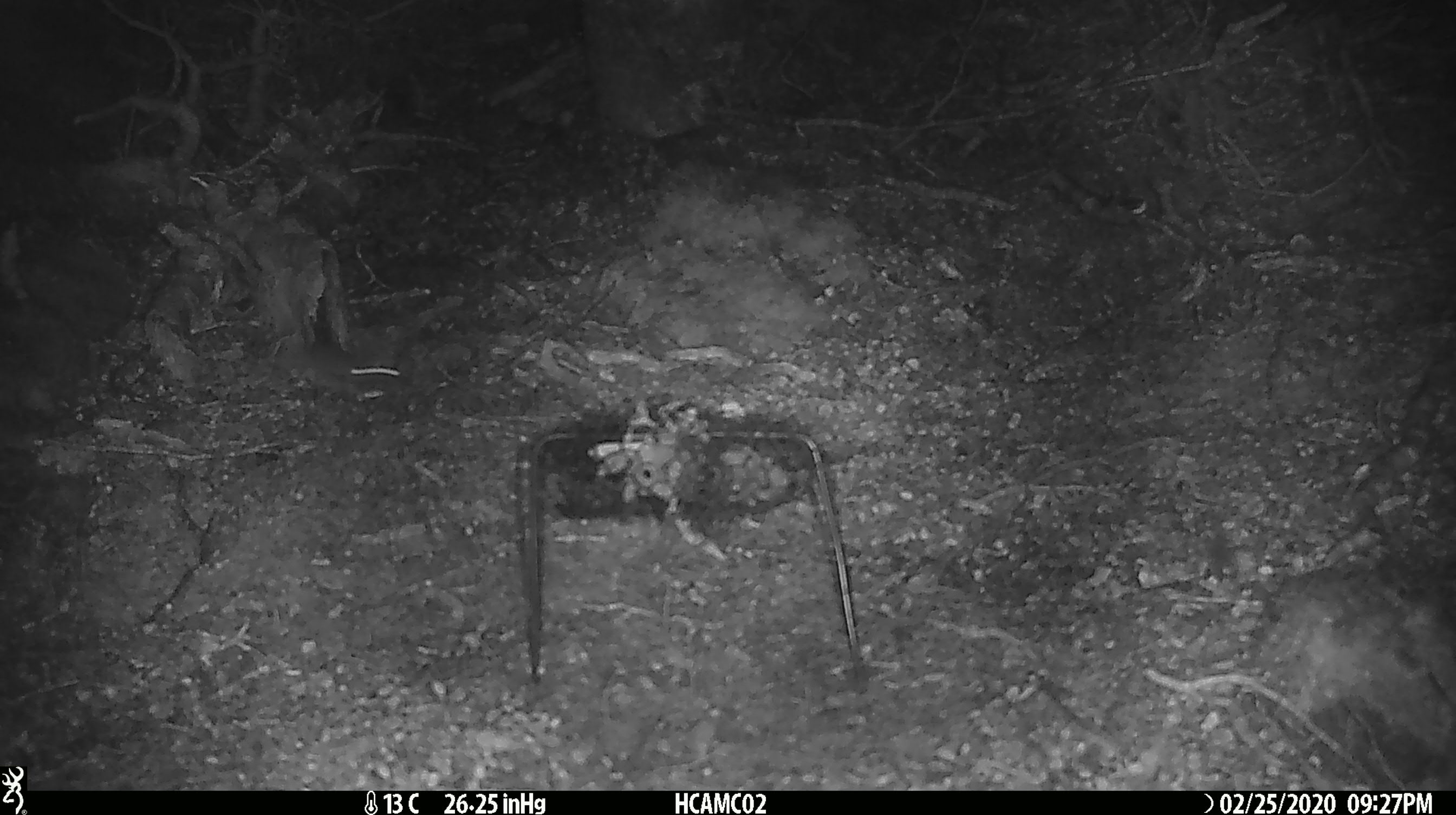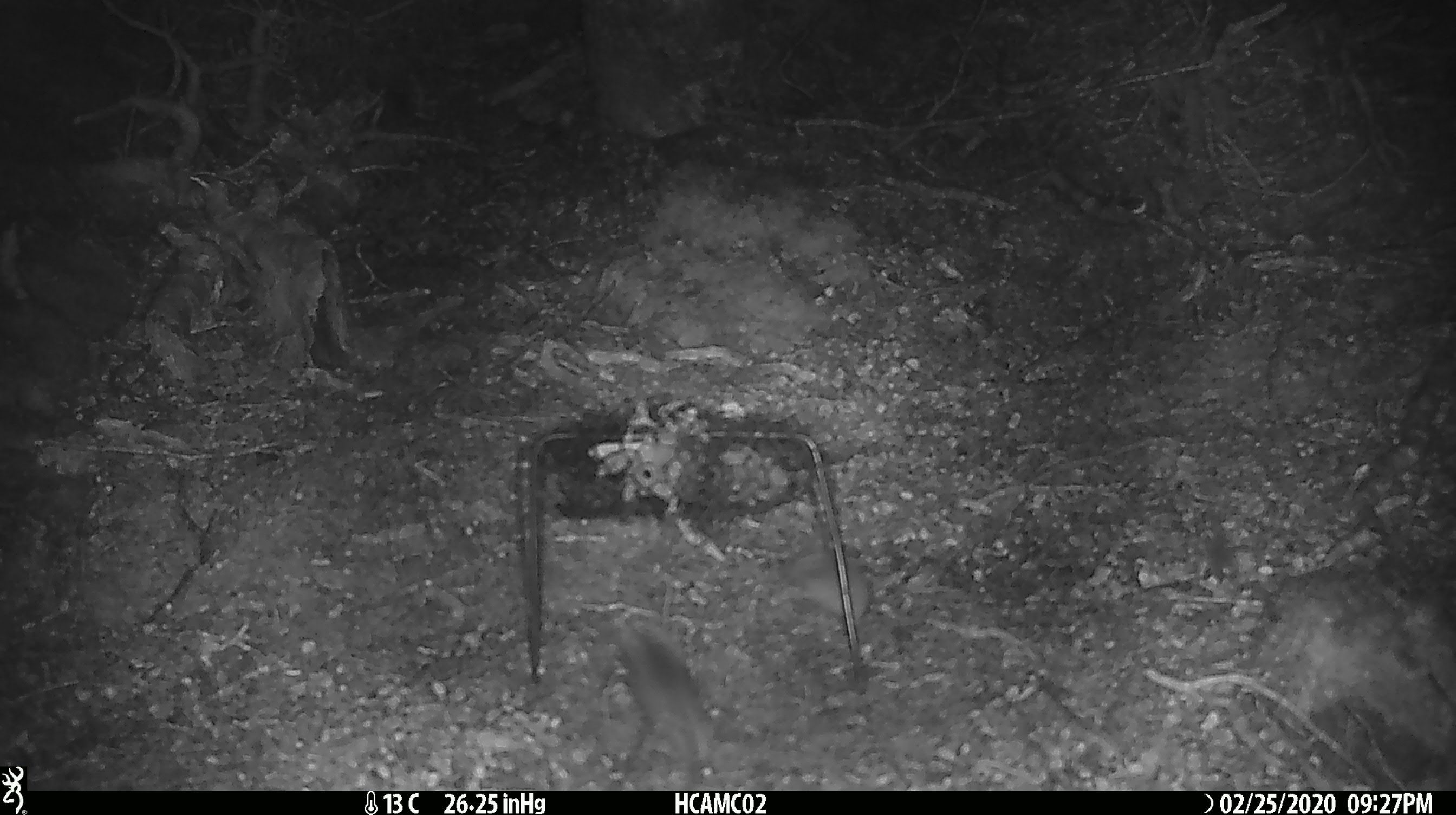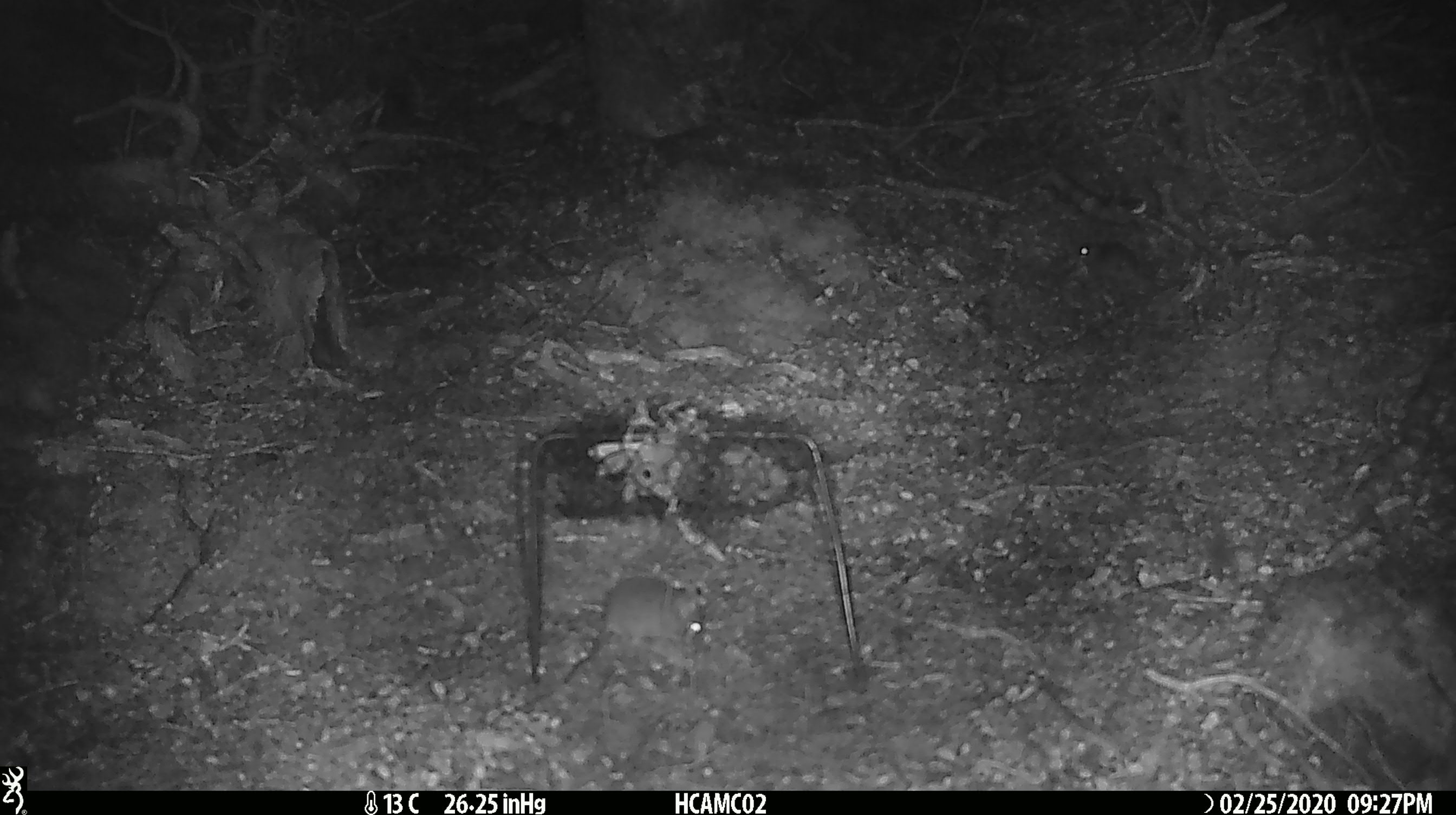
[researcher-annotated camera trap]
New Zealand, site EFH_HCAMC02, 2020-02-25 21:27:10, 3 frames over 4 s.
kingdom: Animalia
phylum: Chordata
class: Mammalia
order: Rodentia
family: Muridae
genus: Mus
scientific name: Mus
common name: mouse